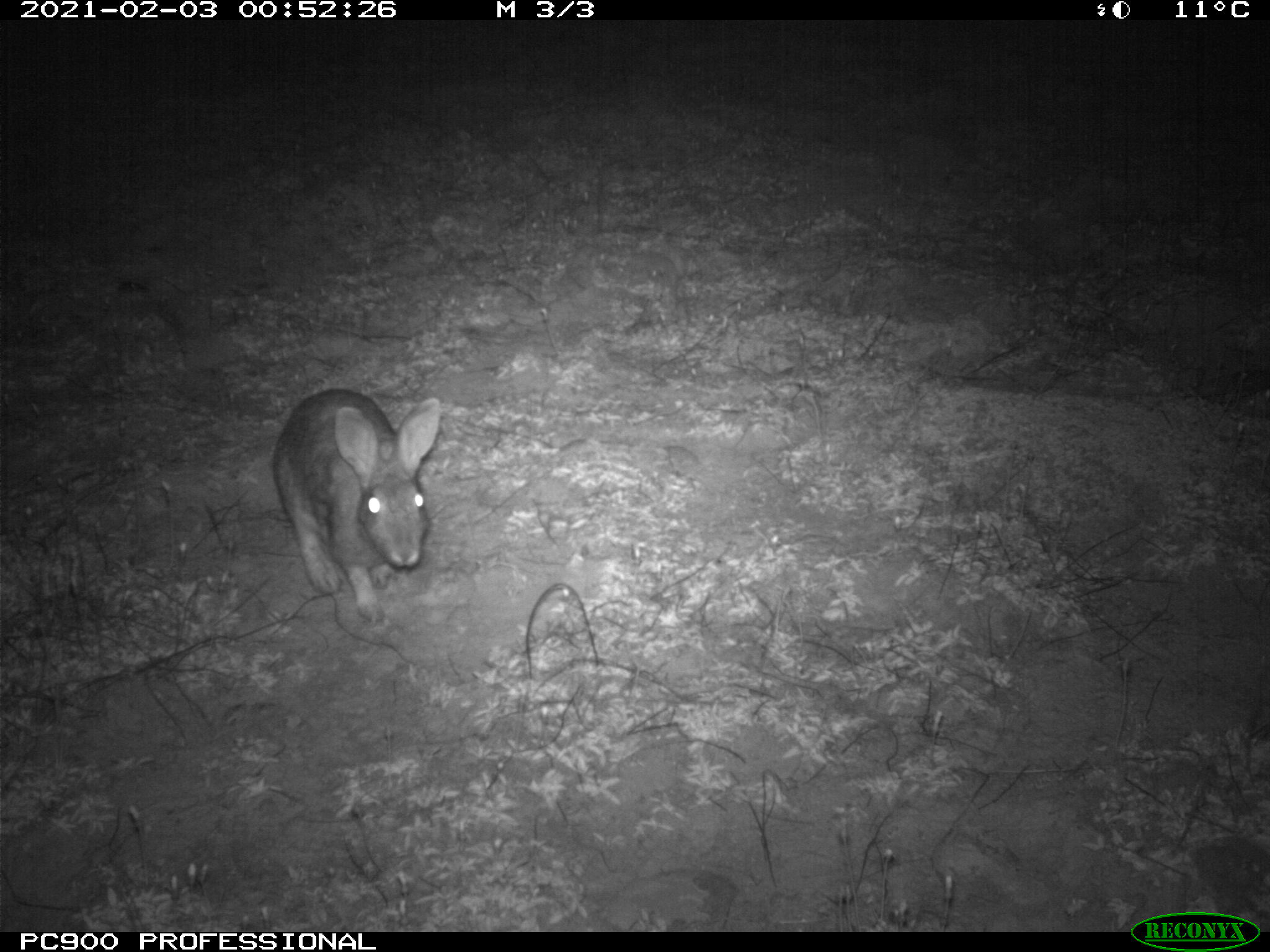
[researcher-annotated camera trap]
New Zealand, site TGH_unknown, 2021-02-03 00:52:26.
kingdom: Animalia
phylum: Chordata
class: Mammalia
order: Lagomorpha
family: Leporidae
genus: Oryctolagus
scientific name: Oryctolagus cuniculus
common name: european rabbit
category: rabbit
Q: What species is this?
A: Rabbit (european rabbit) (Oryctolagus cuniculus).